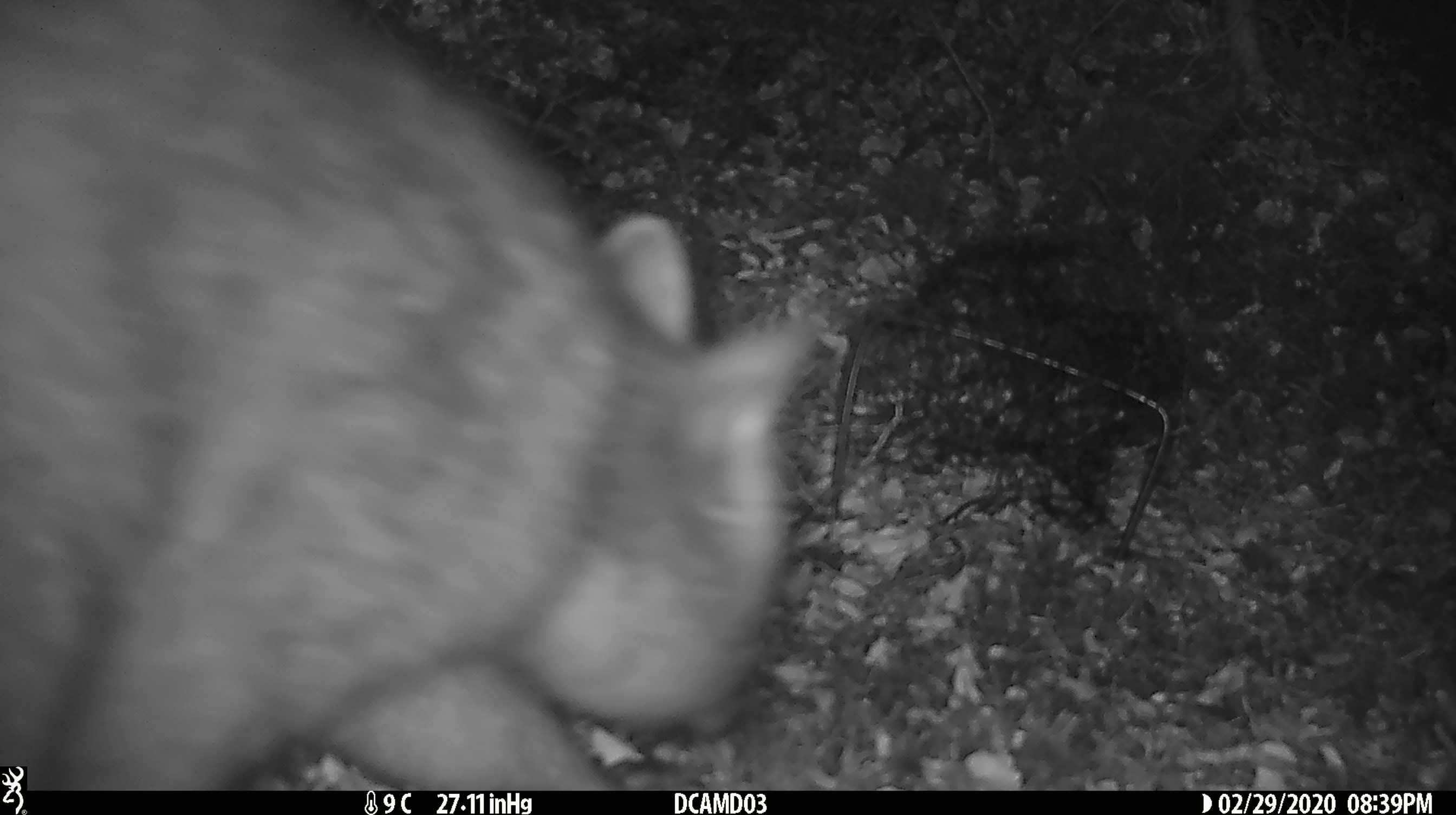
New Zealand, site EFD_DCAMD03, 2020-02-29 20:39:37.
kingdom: Animalia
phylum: Chordata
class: Mammalia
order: Diprotodontia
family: Phalangeridae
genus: Trichosurus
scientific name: Trichosurus vulpecula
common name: common brushtail possum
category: possum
Possum (common brushtail possum) (Trichosurus vulpecula).